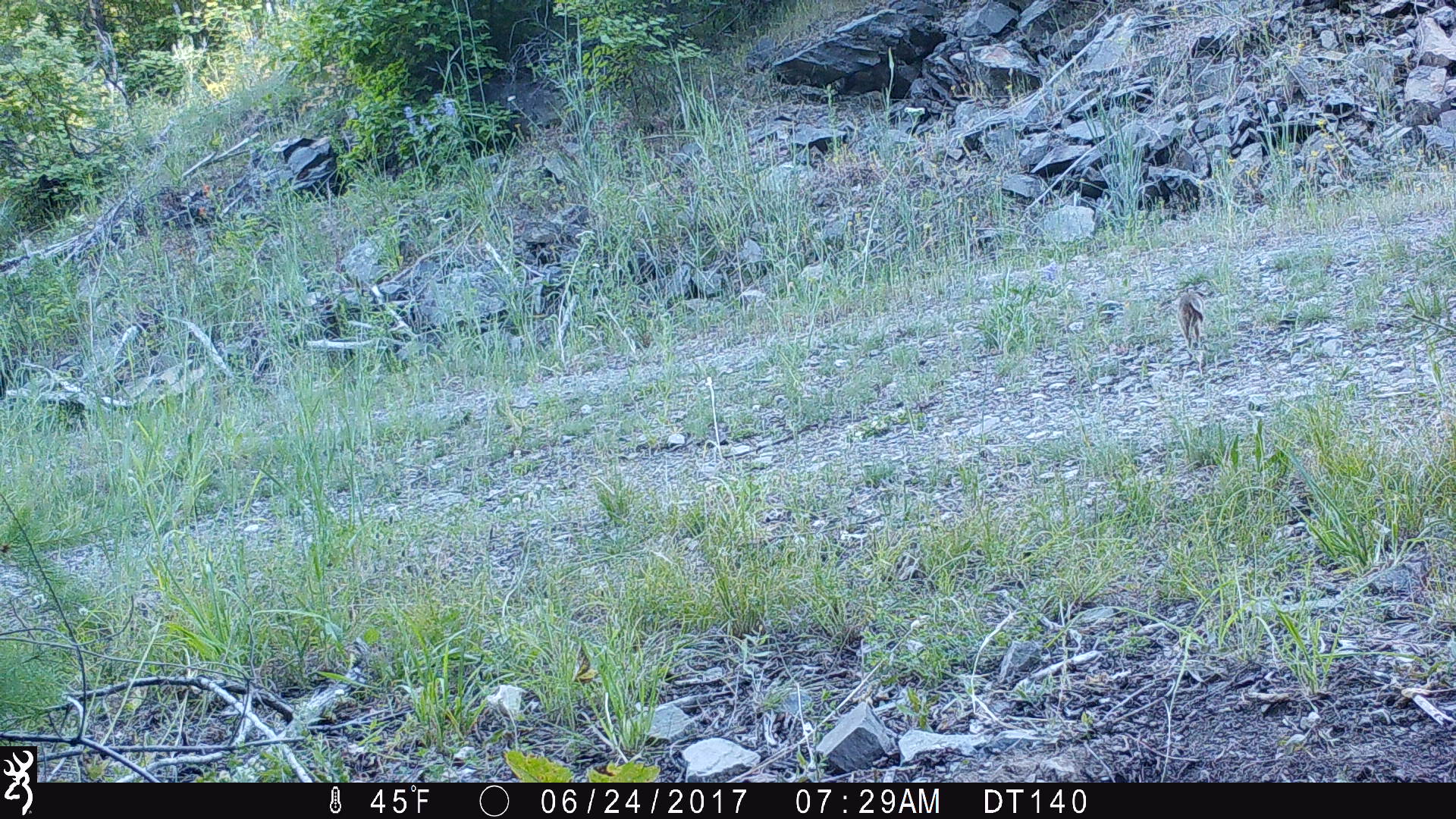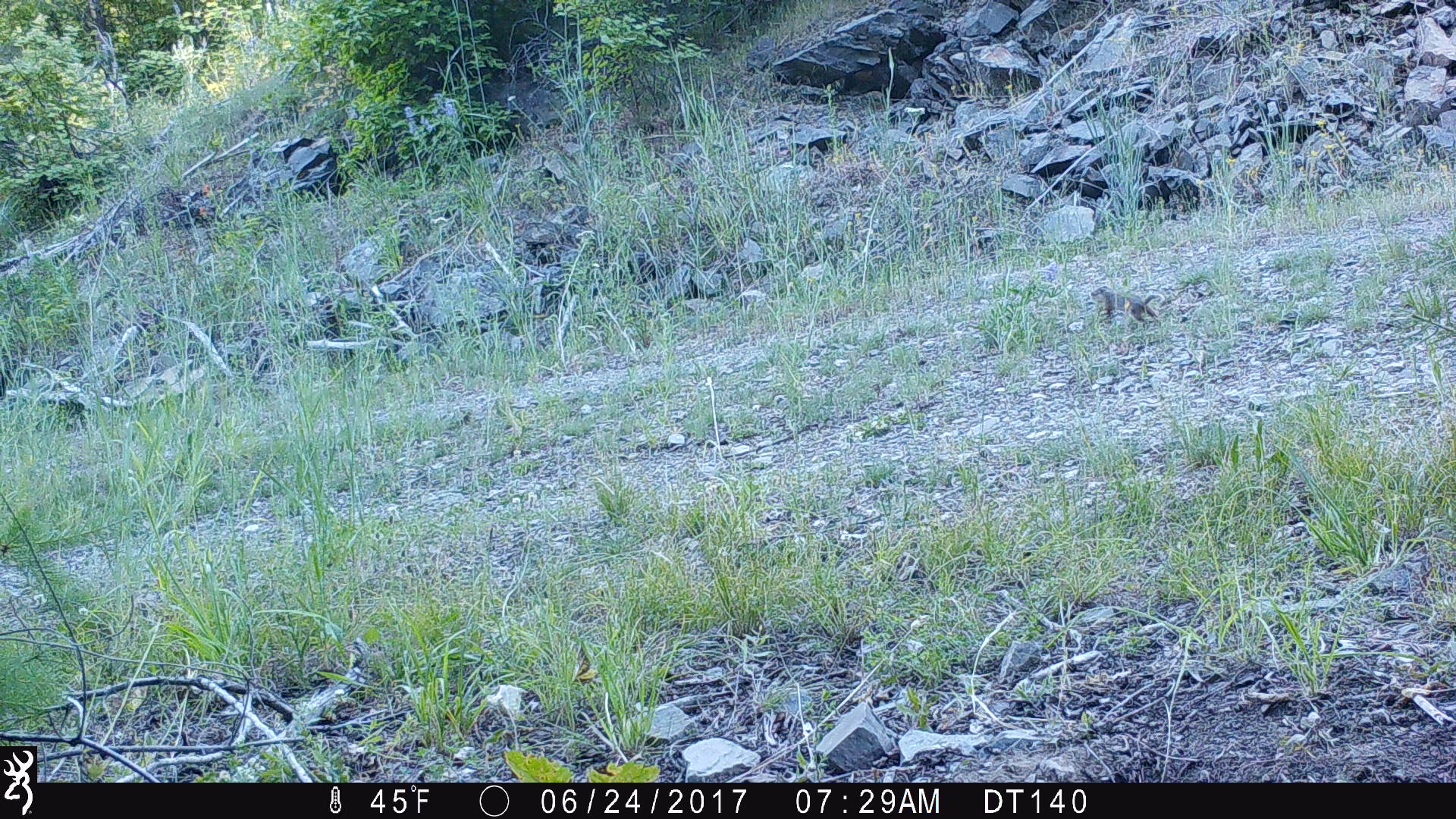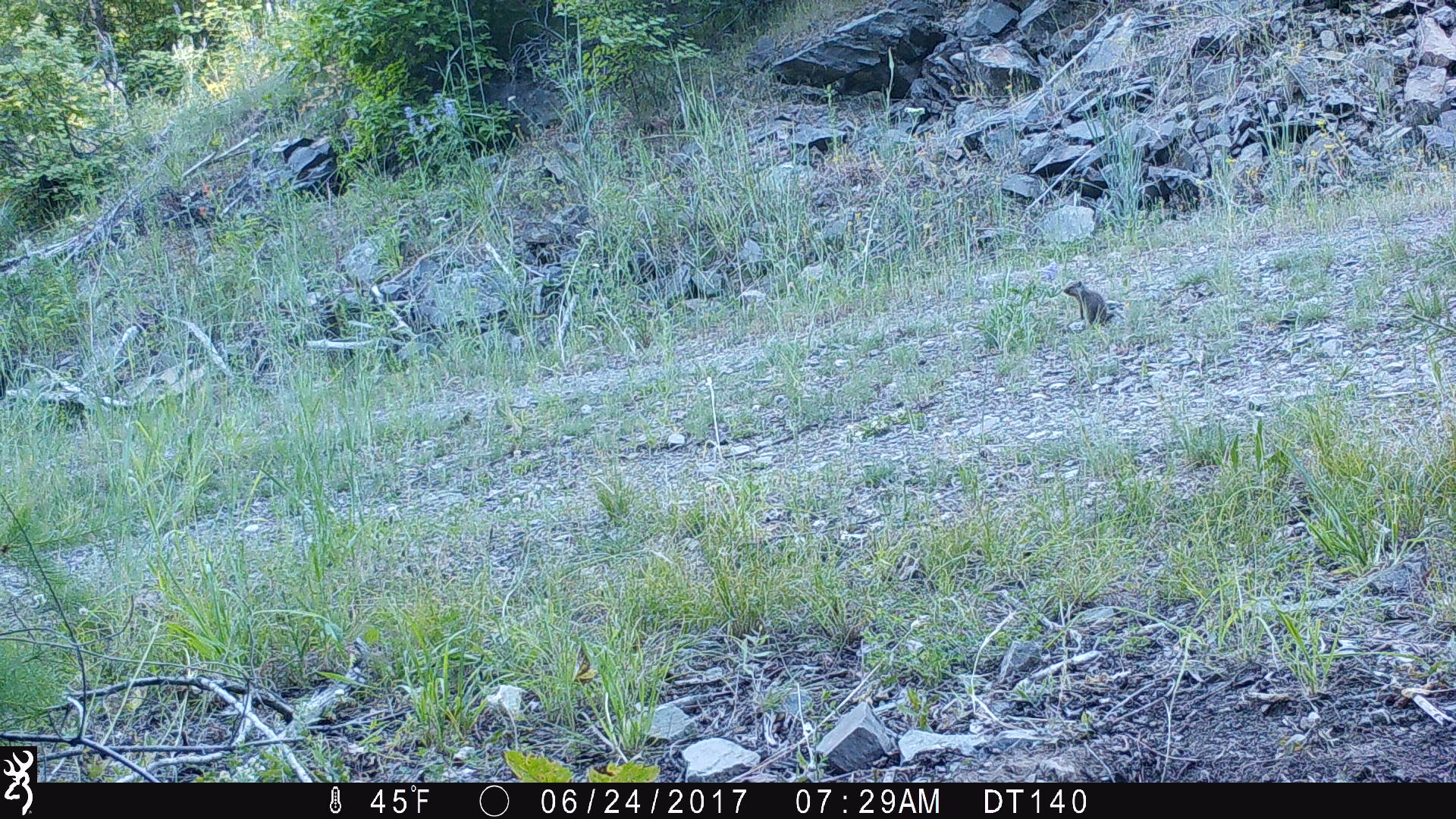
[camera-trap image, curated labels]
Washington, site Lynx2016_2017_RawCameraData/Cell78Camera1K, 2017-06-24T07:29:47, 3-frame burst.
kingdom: Animalia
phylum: Chordata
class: Mammalia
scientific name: Mammalia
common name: small mammal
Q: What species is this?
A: Small mammal (Mammalia).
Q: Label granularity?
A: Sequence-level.